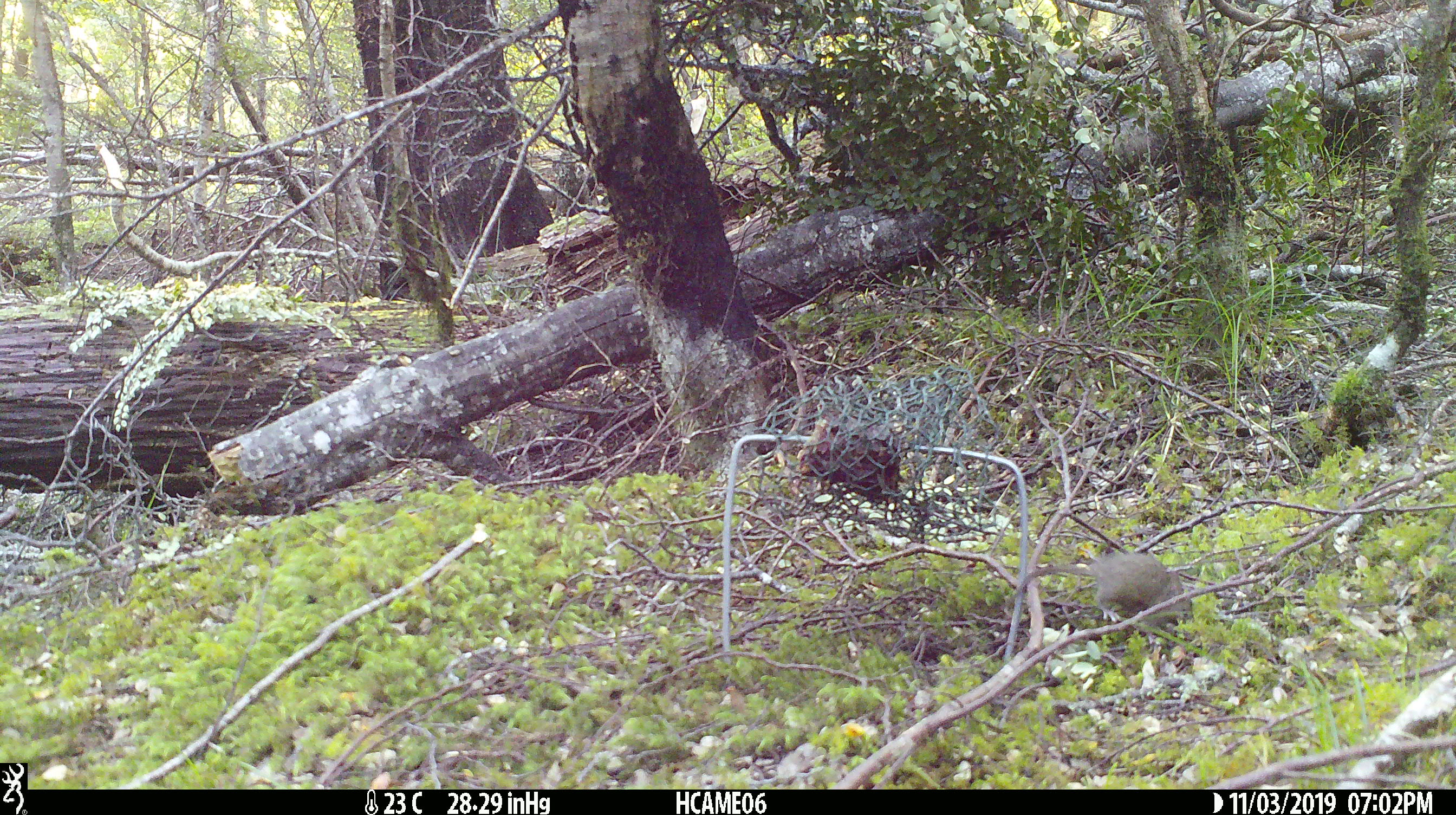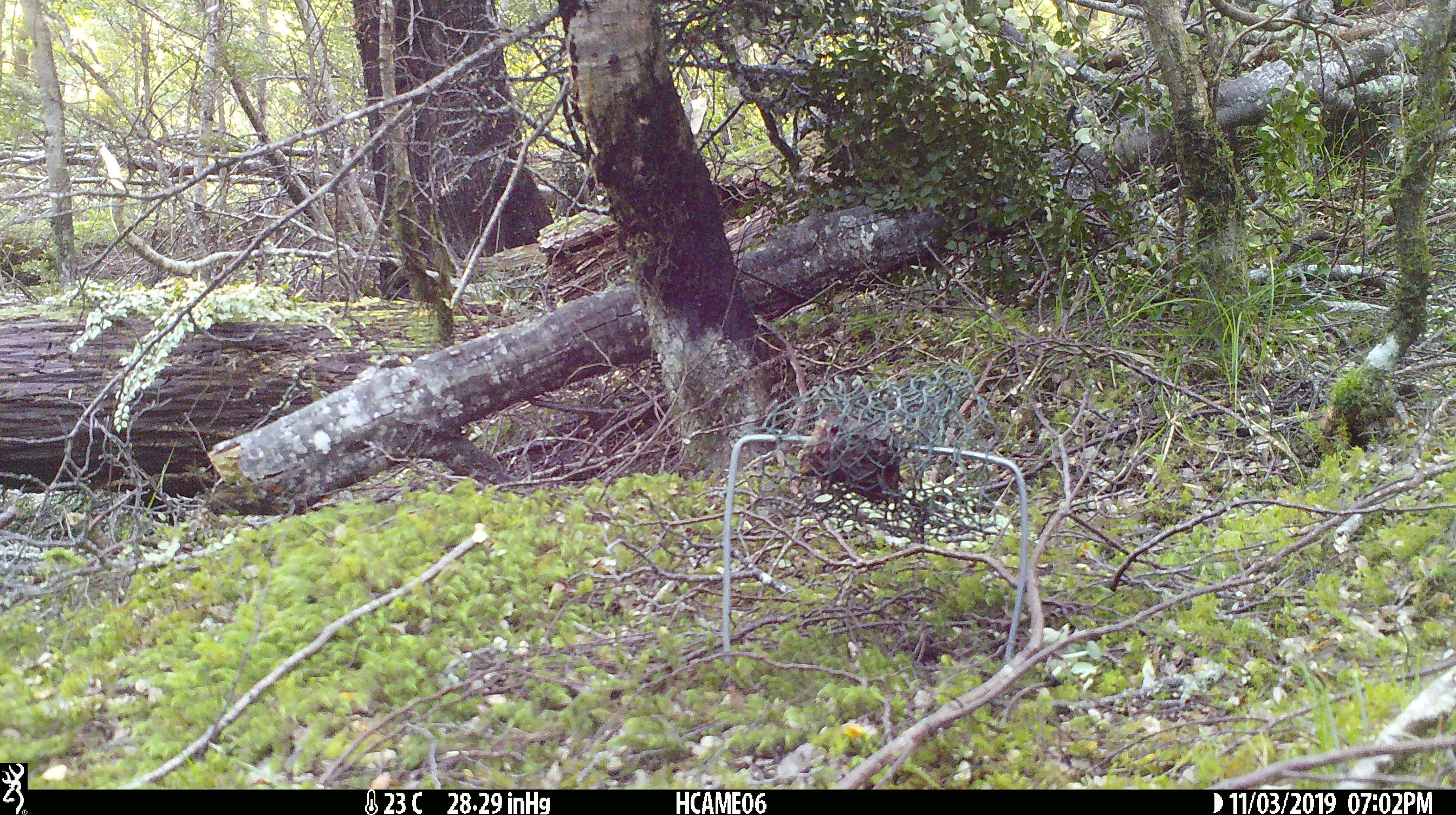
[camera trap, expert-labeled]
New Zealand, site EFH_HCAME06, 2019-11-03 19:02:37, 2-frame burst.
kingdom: Animalia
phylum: Chordata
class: Mammalia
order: Rodentia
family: Muridae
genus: Mus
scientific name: Mus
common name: mouse